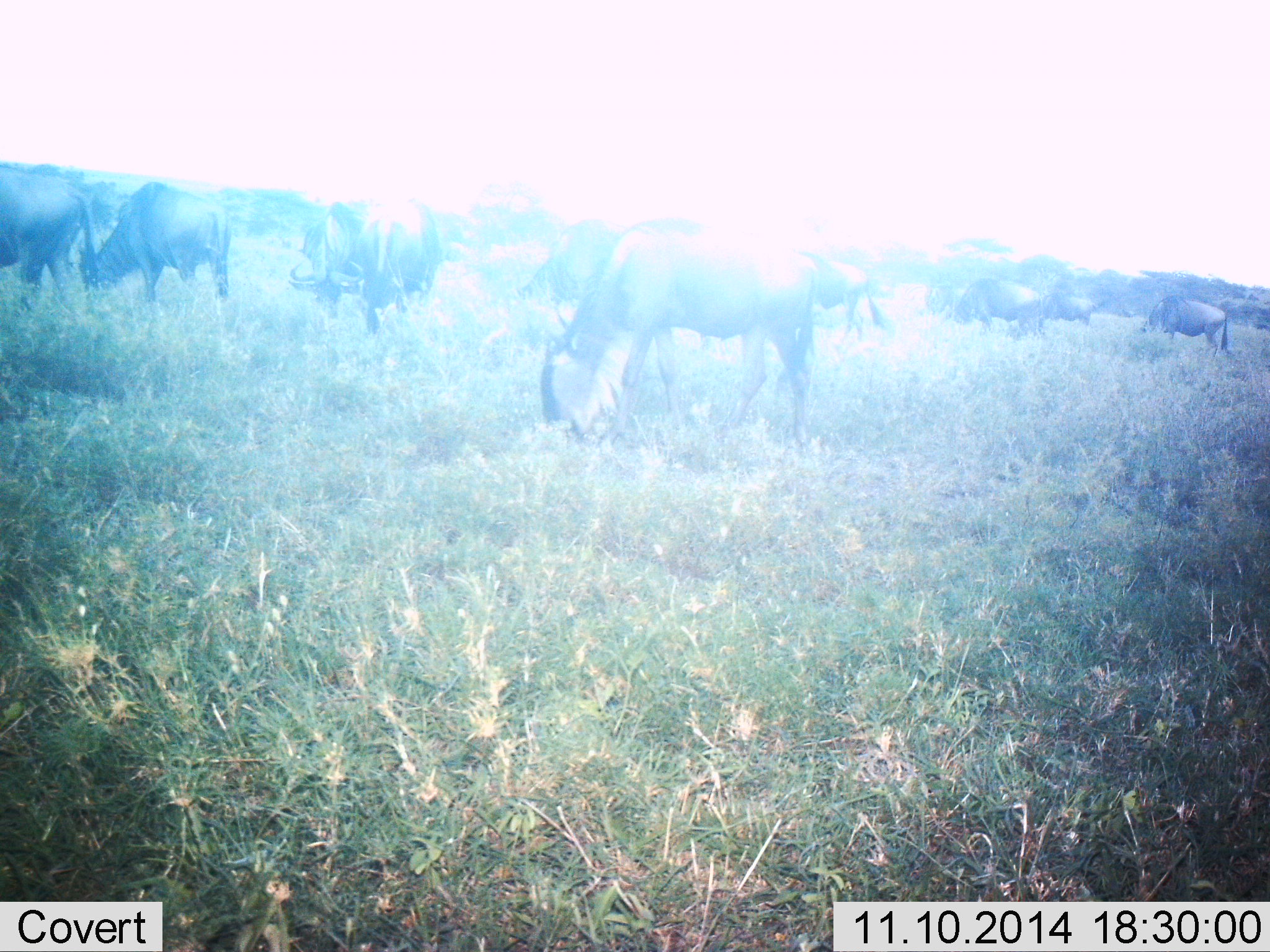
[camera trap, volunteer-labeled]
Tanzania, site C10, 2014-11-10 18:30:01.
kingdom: Animalia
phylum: Chordata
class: Mammalia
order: Artiodactyla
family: Bovidae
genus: Connochaetes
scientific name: Connochaetes taurinus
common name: blue wildebeest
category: wildebeest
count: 11-50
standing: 30%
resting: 10%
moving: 30%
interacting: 0%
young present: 0%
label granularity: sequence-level